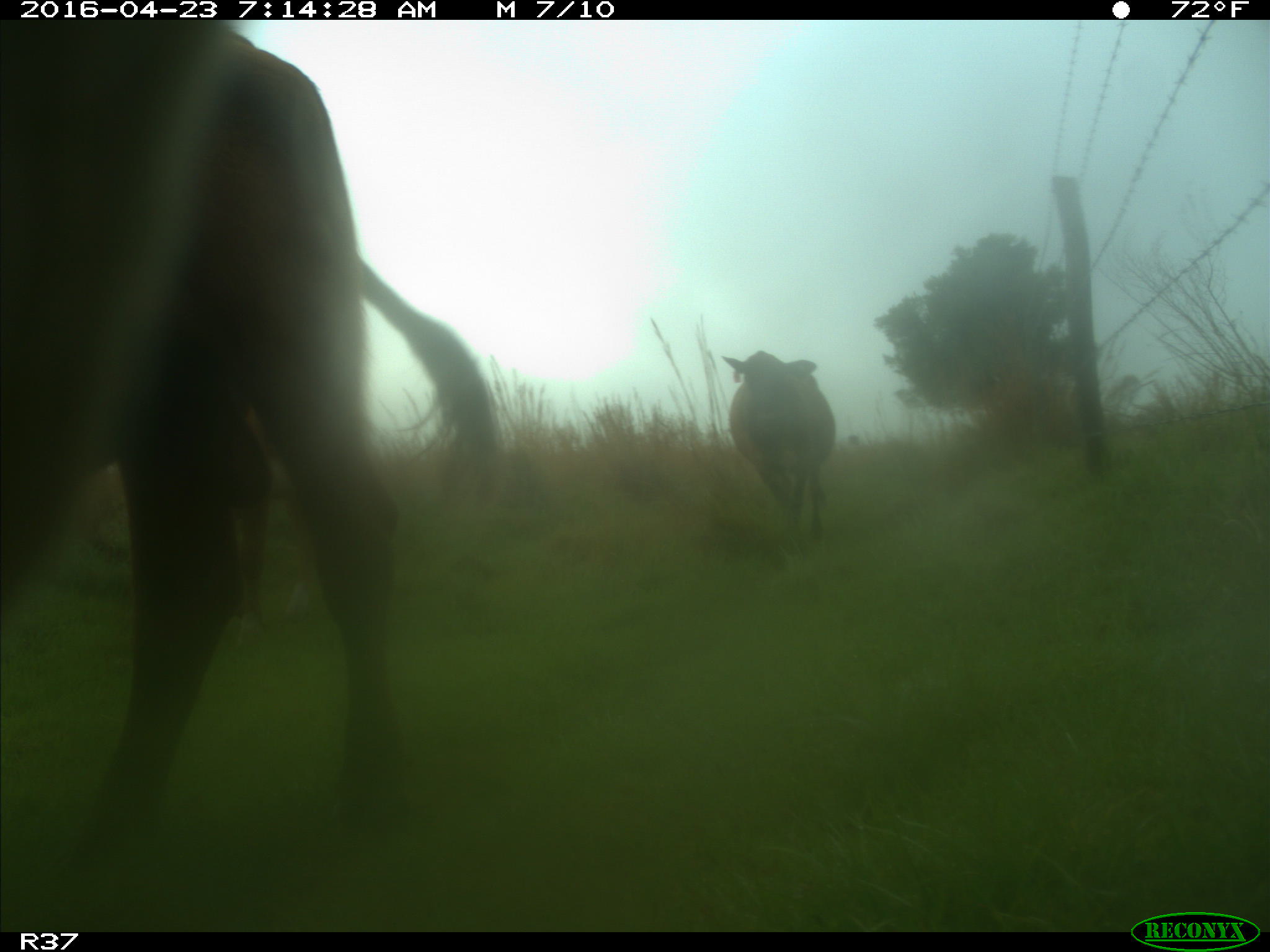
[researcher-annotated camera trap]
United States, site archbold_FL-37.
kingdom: Animalia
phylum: Chordata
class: Mammalia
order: Artiodactyla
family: Bovidae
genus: Bos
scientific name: Bos taurus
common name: domestic cow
Bos taurus (domestic cow).